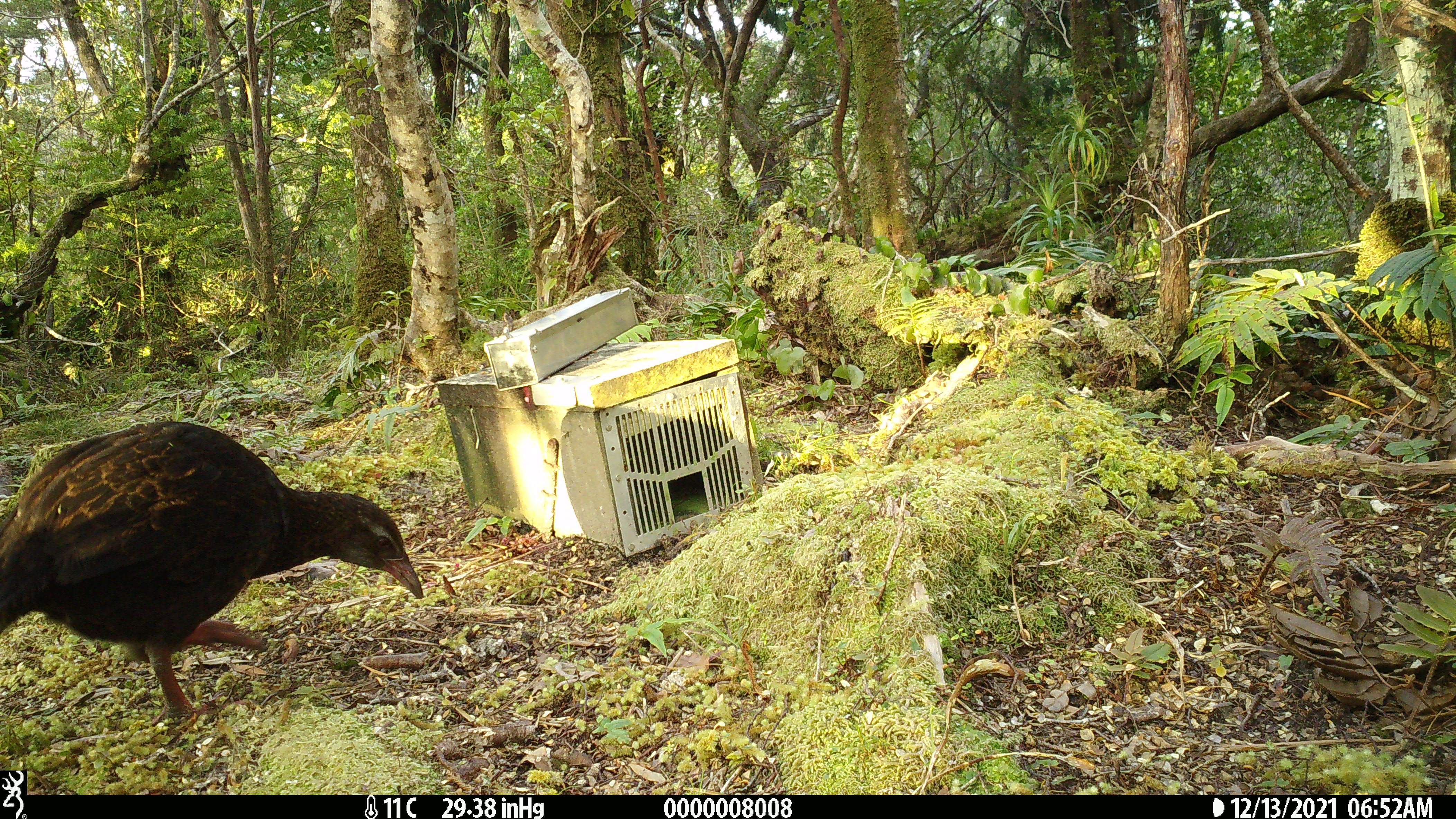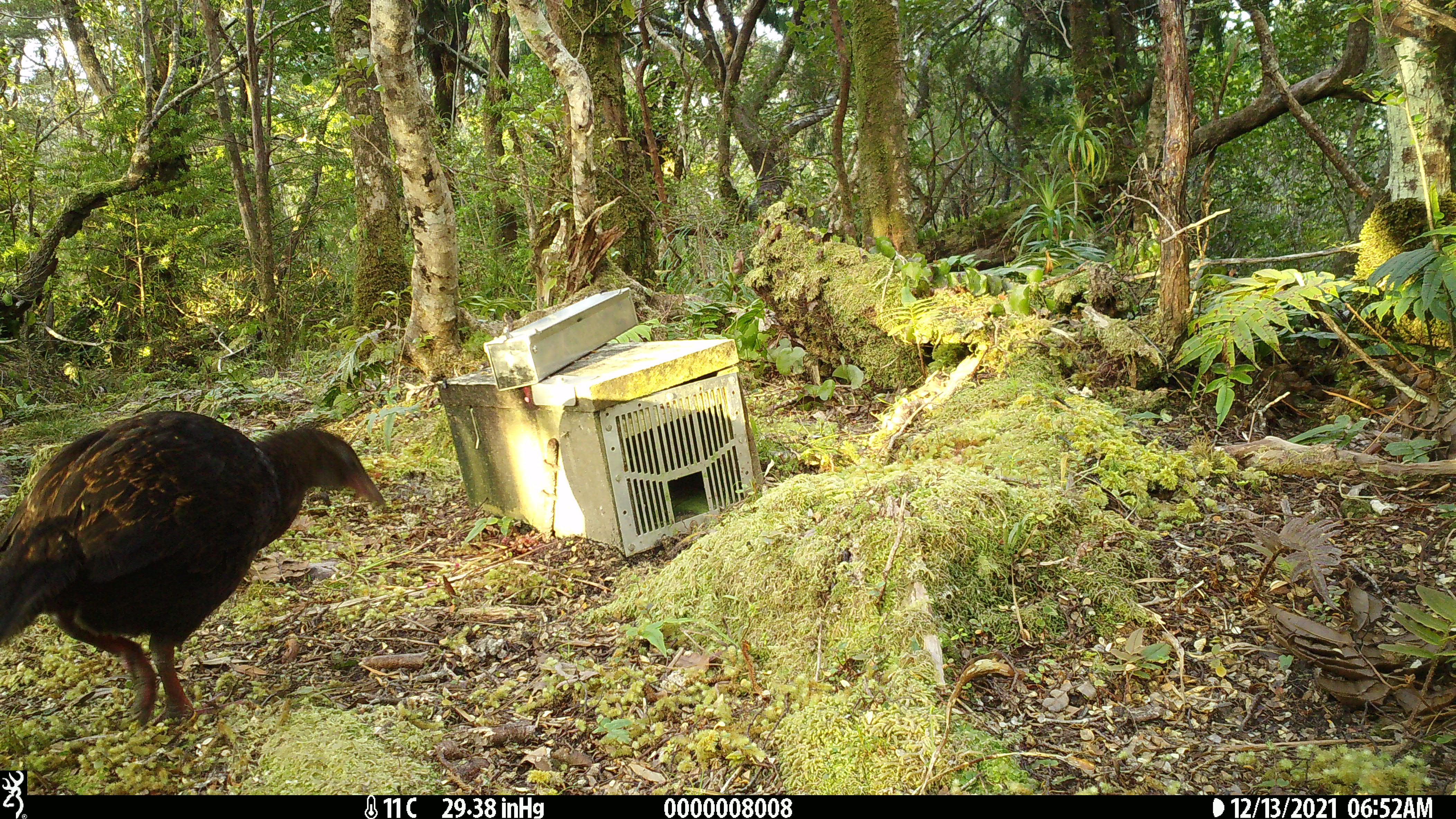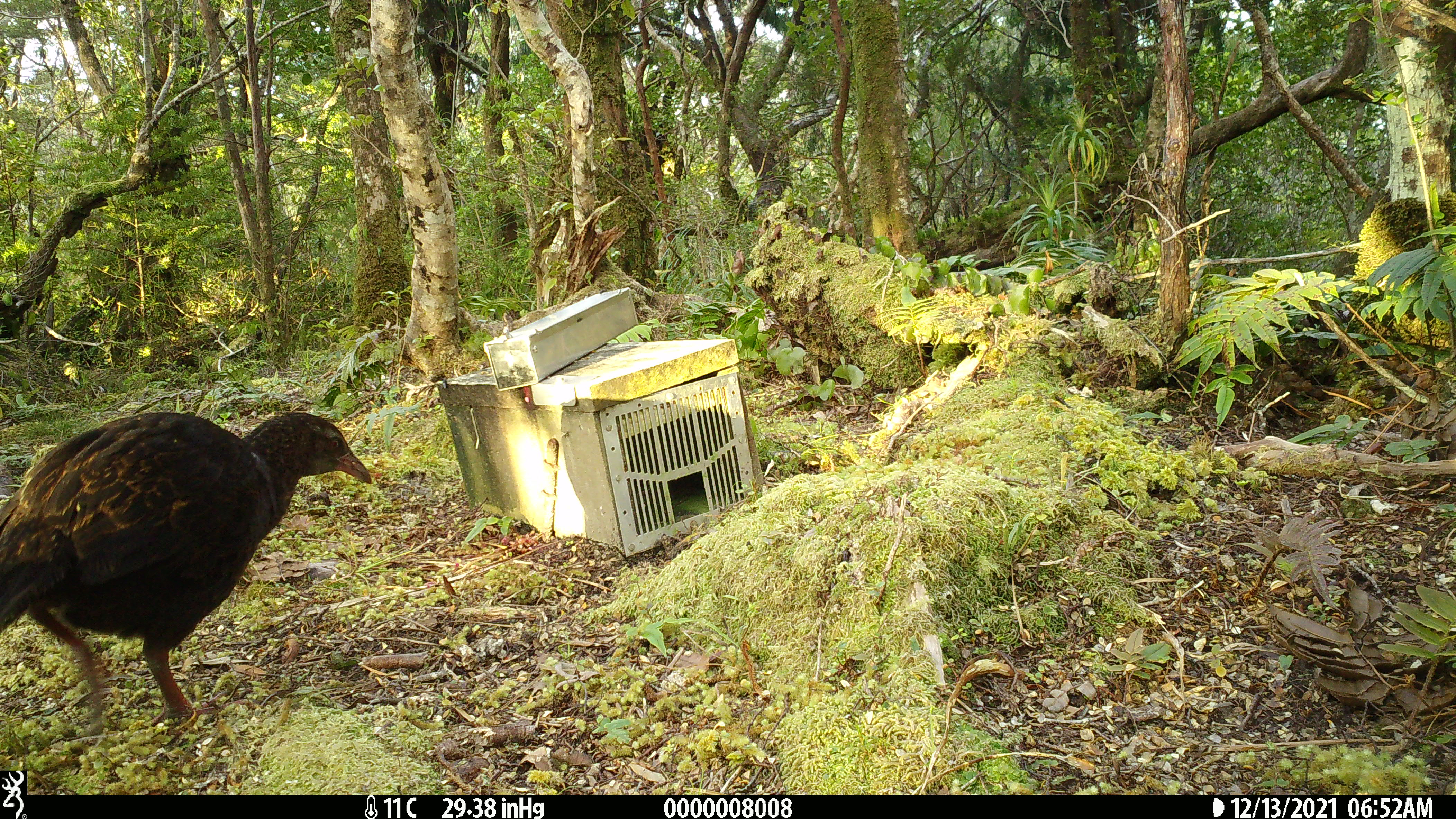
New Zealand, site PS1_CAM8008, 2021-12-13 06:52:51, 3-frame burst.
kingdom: Animalia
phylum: Chordata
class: Aves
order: Gruiformes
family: Rallidae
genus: Gallirallus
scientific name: Gallirallus australis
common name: weka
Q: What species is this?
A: Weka (Gallirallus australis).